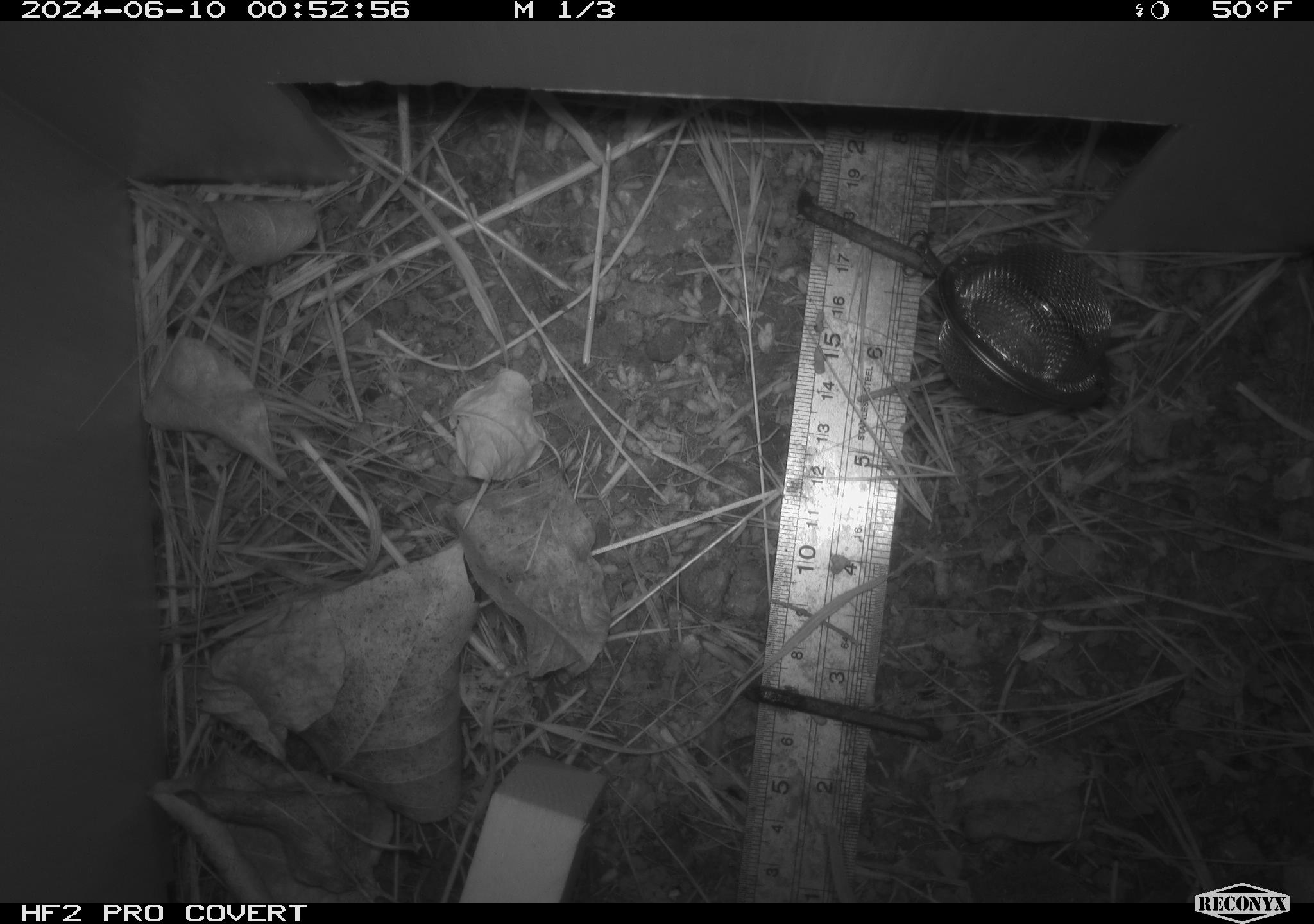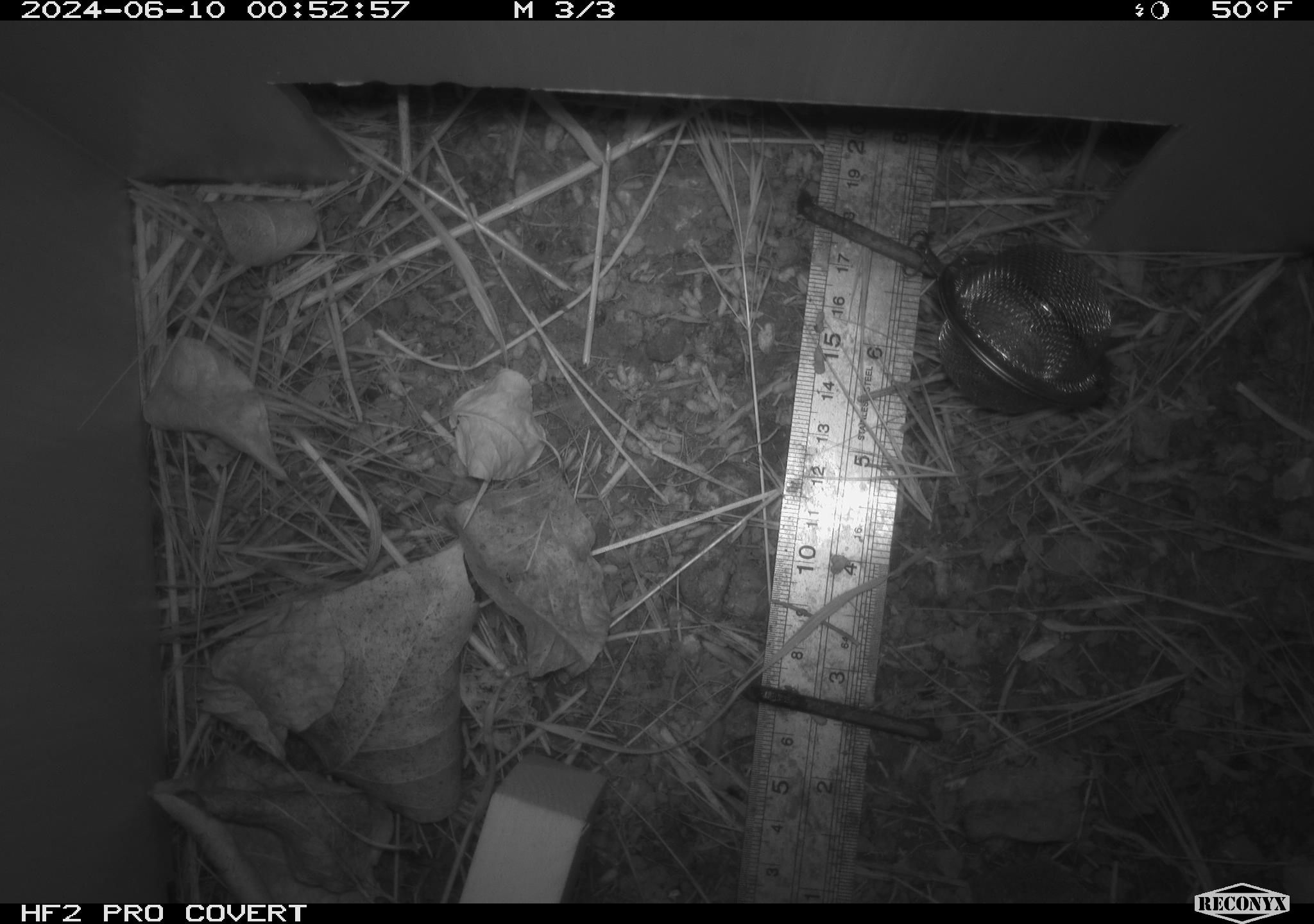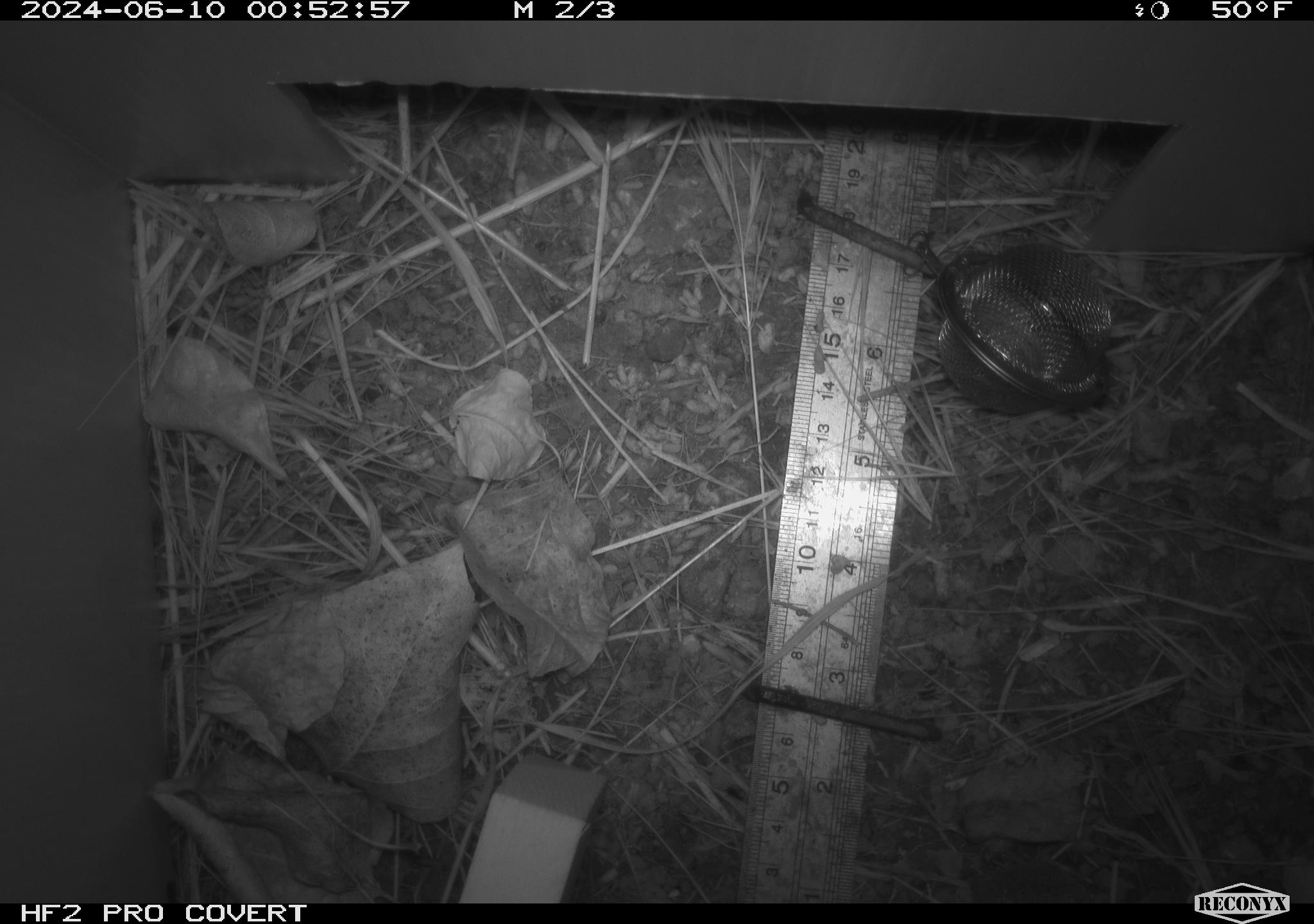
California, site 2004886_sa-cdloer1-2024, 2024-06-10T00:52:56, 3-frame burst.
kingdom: Animalia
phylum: Chordata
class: Mammalia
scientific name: Mammalia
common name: small mammal